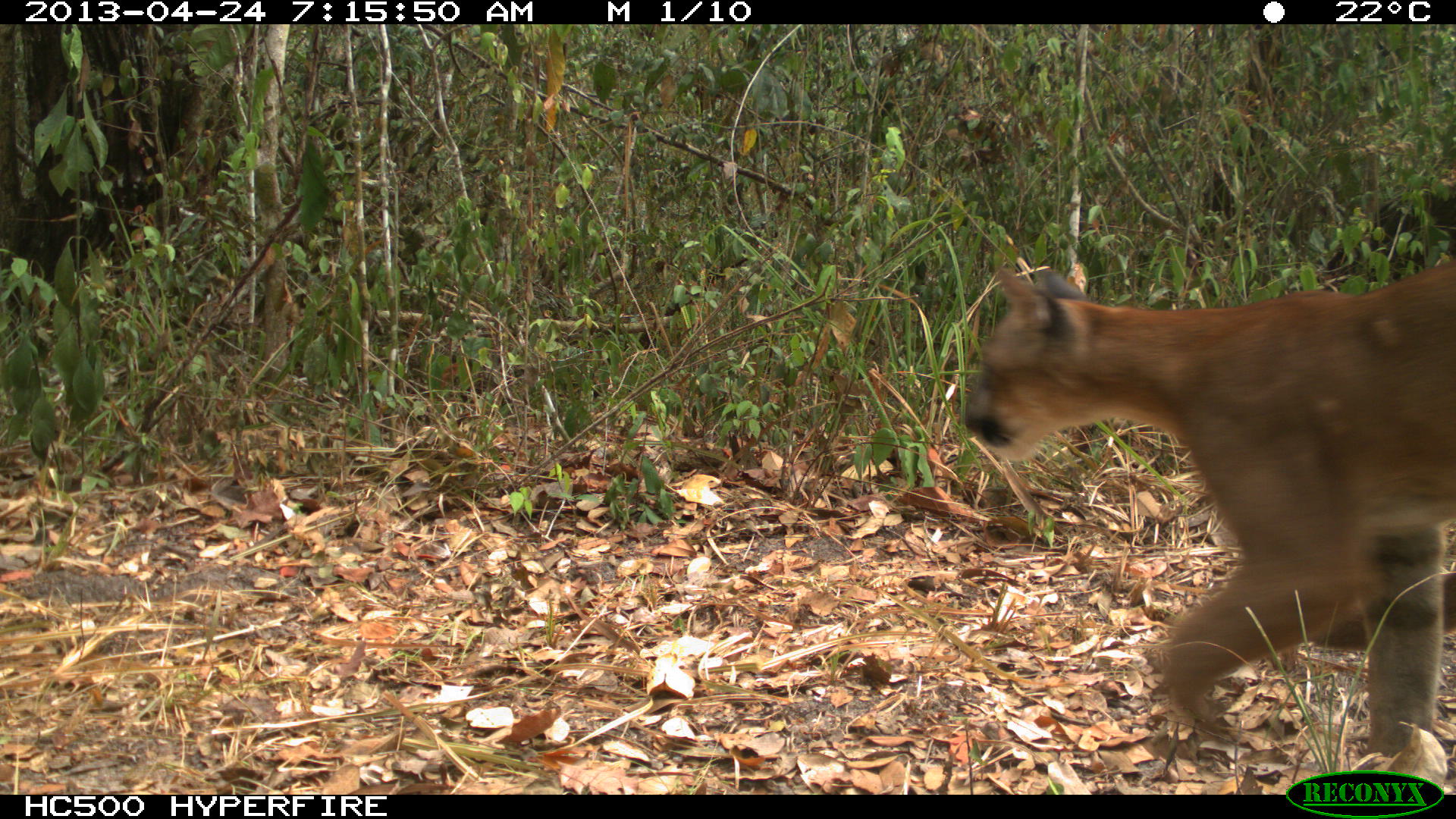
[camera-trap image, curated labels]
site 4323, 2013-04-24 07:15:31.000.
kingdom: Animalia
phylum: Chordata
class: Mammalia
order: Carnivora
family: Felidae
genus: Puma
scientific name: Puma concolor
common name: mountain lion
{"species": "Puma concolor (mountain lion)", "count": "2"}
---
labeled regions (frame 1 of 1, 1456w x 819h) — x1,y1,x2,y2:
puma concolor: 956,257,1453,758